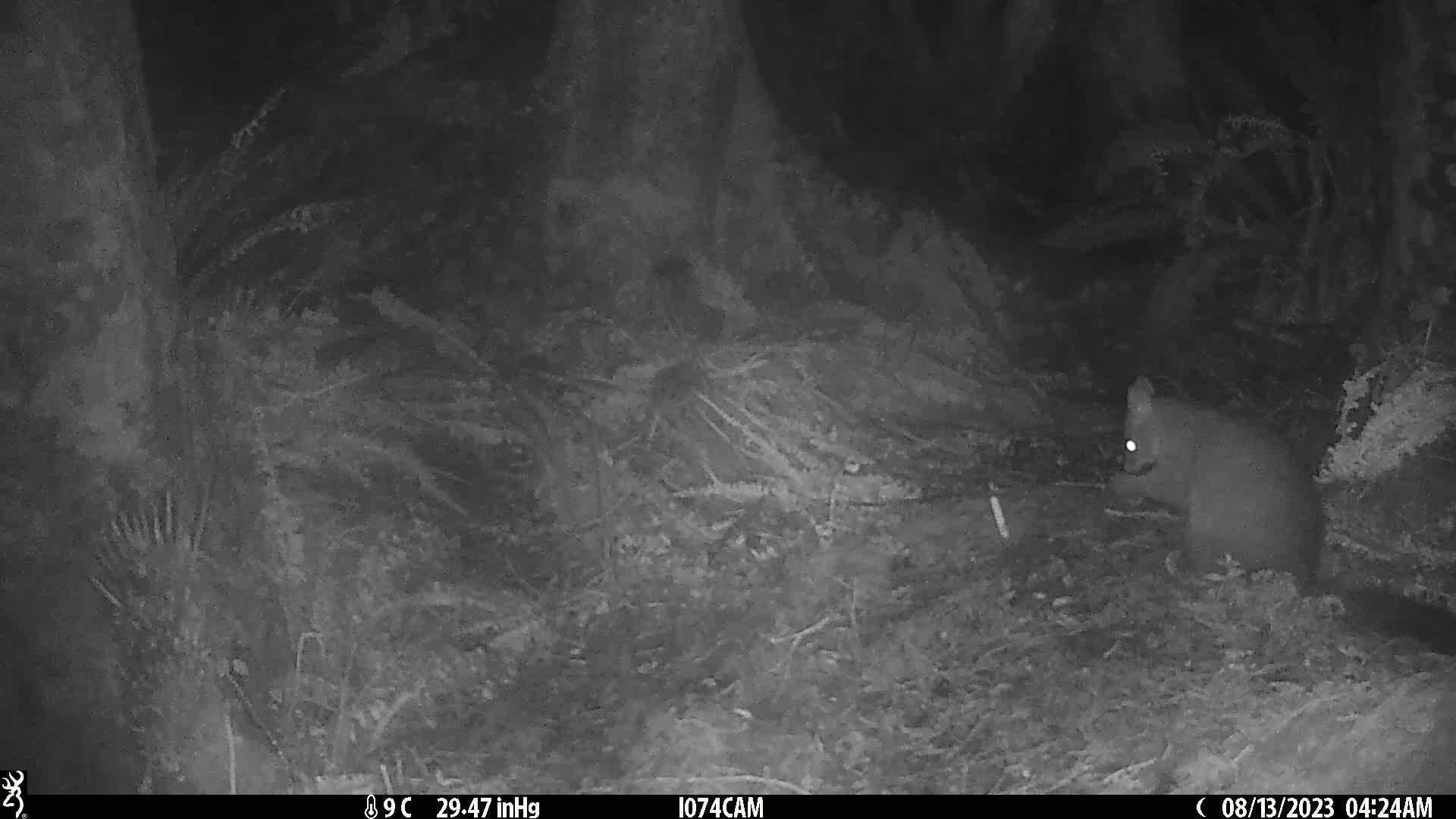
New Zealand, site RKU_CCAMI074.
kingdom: Animalia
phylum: Chordata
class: Mammalia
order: Diprotodontia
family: Phalangeridae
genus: Trichosurus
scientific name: Trichosurus vulpecula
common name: common brushtail possum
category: possum